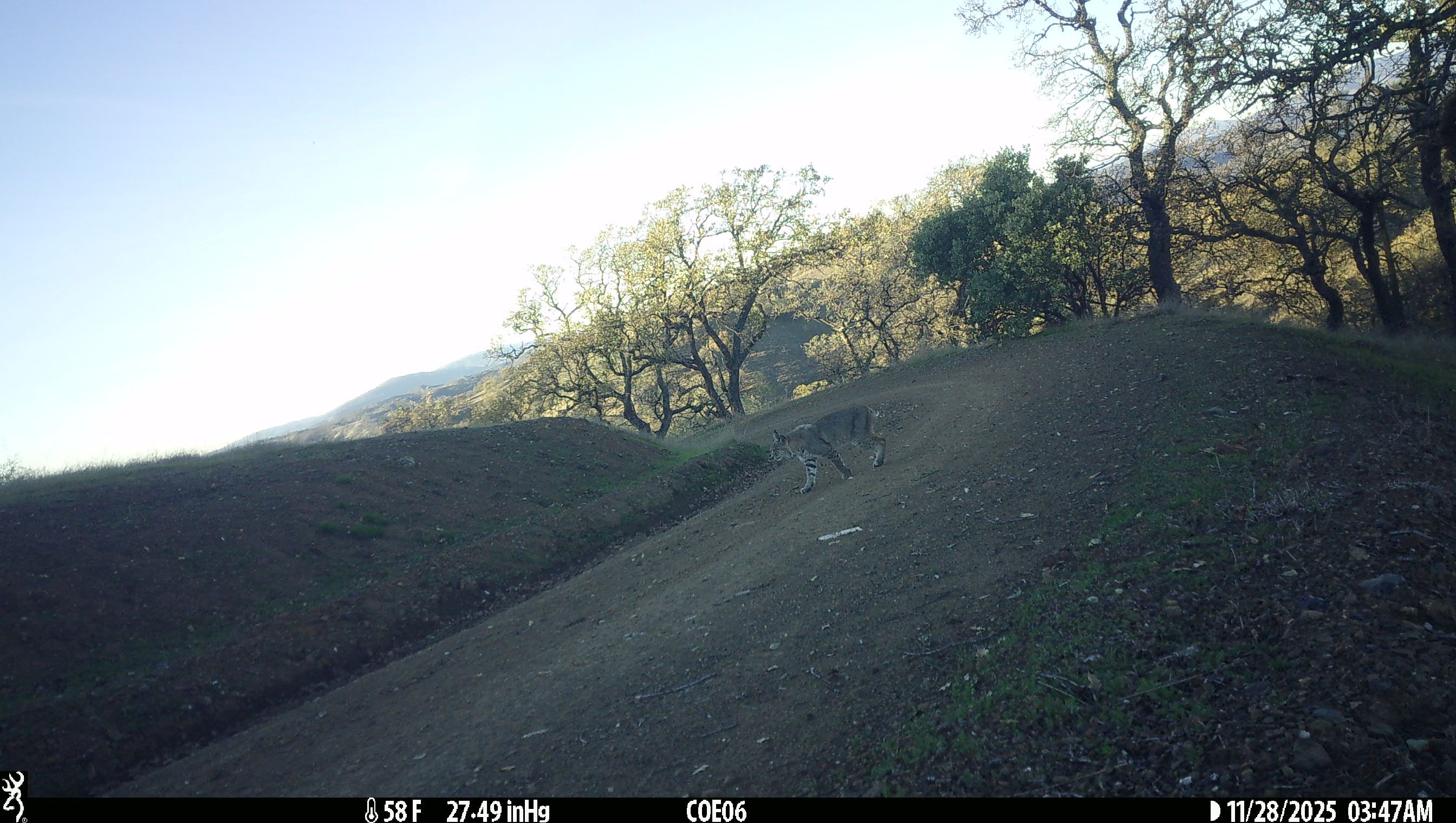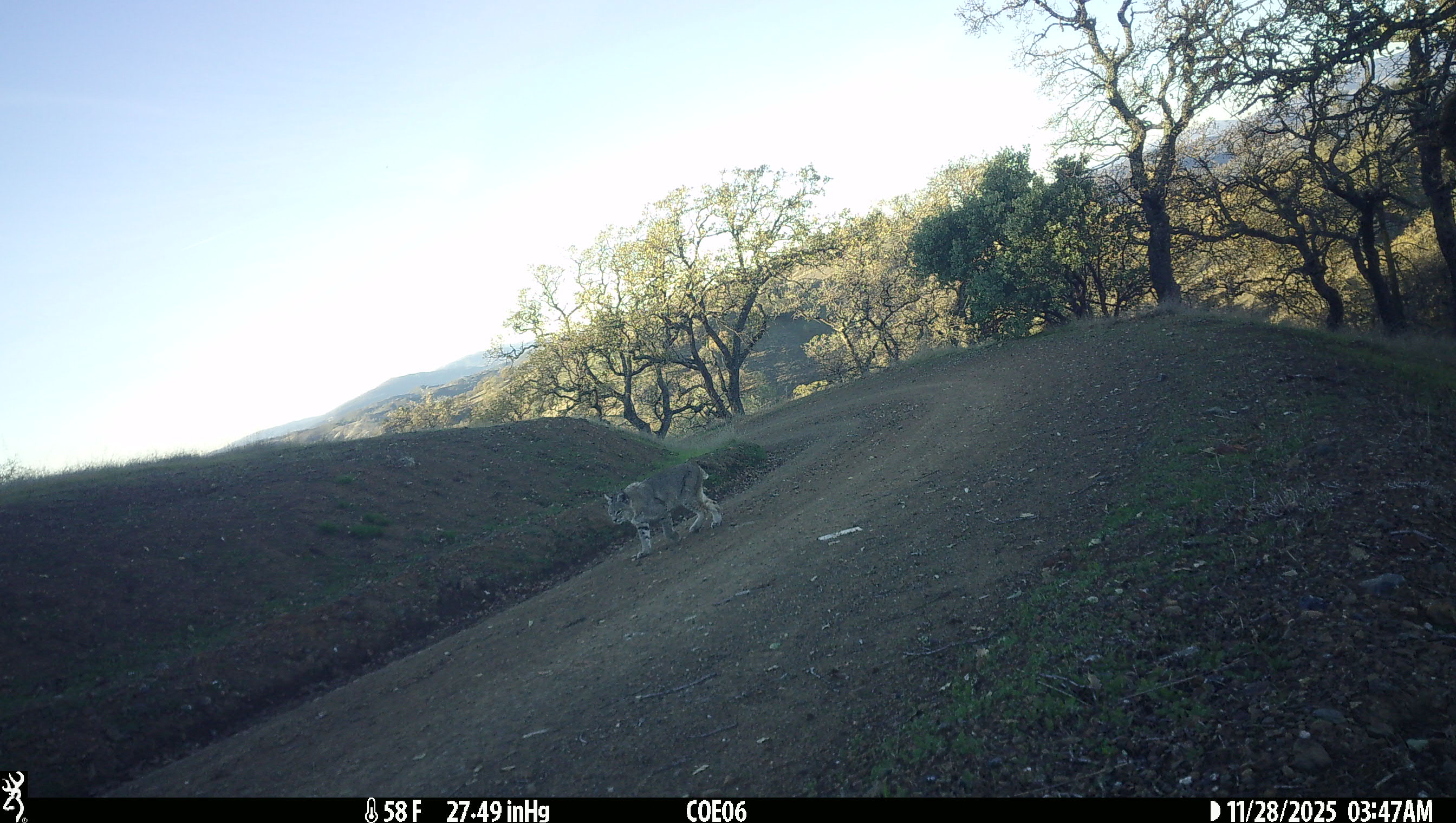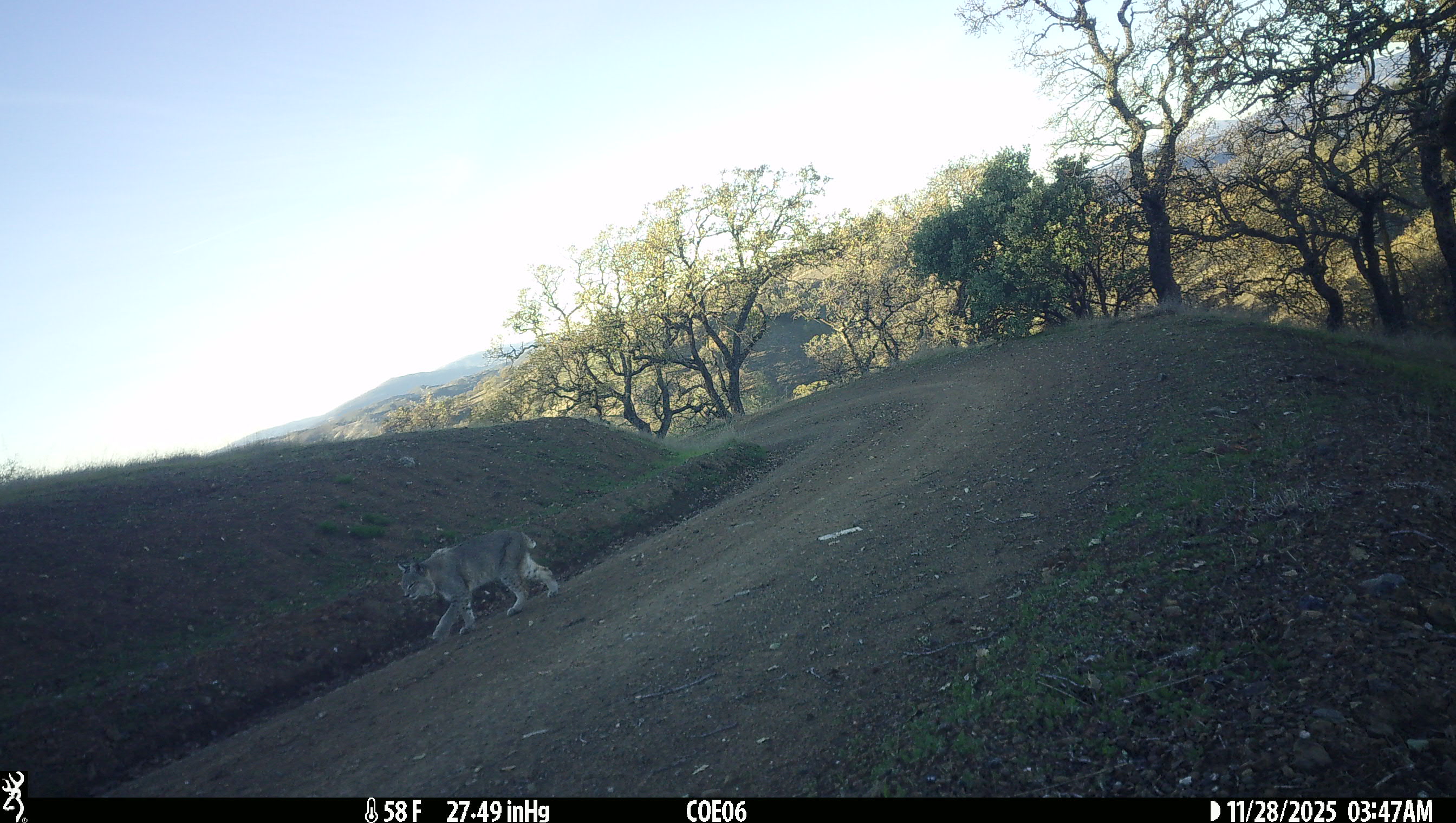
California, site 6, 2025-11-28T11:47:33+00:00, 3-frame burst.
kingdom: Animalia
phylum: Chordata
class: Mammalia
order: Carnivora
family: Felidae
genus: Lynx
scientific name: Lynx rufus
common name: bobcat